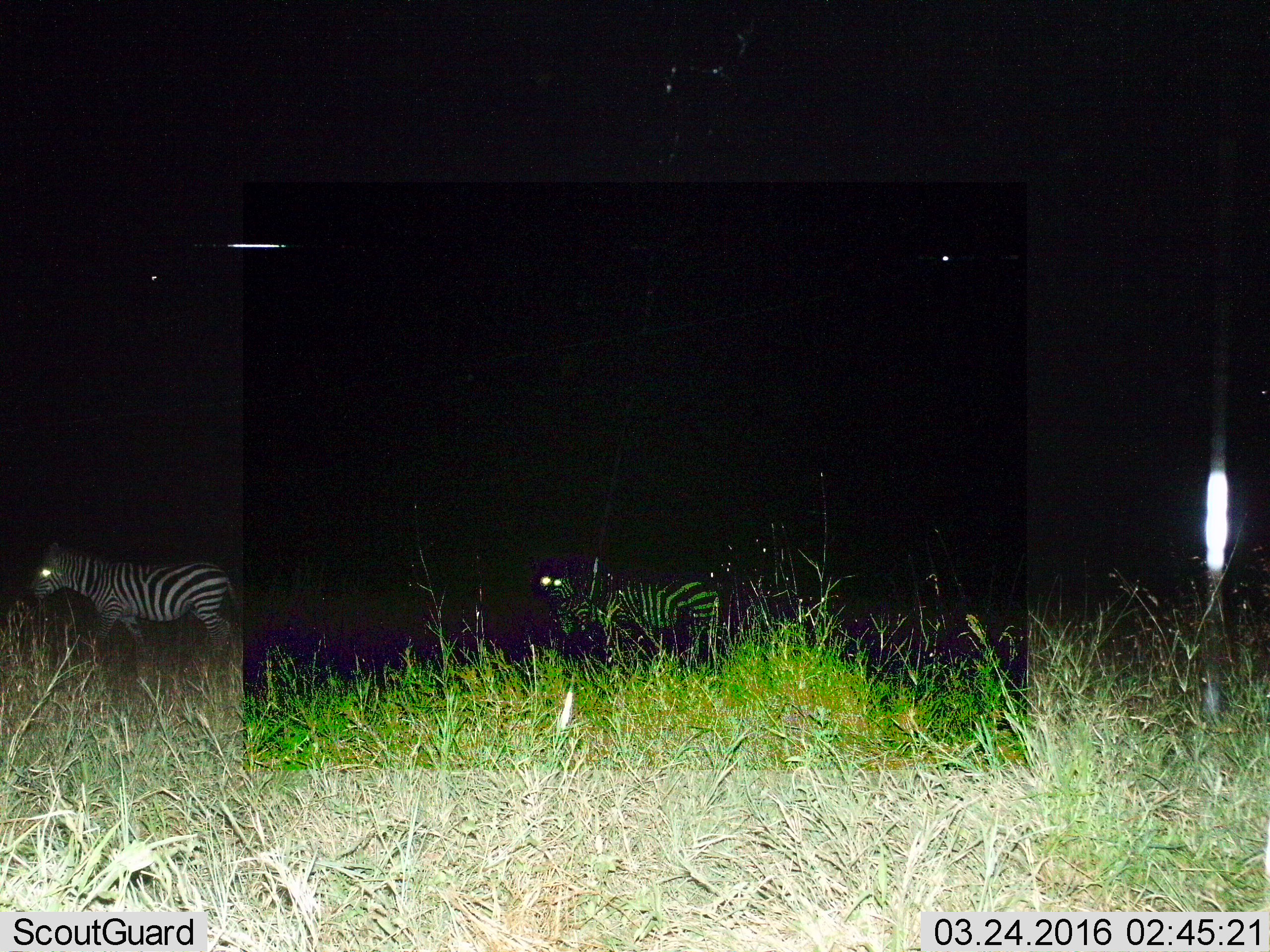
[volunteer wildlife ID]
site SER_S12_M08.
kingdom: Animalia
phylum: Chordata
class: Mammalia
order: Perissodactyla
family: Equidae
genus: Equus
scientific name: Equus quagga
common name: plains zebra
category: zebraplains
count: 3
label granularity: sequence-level